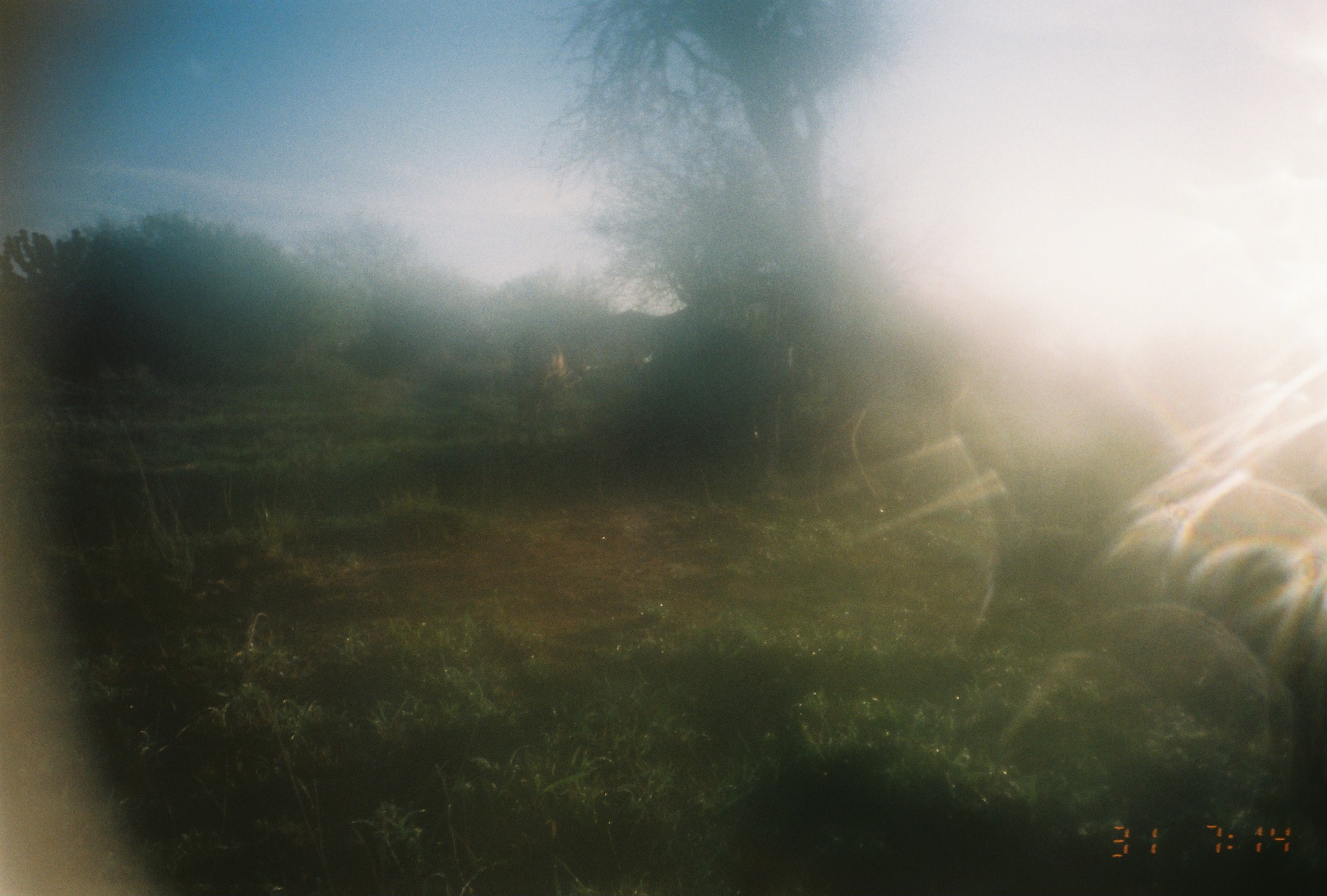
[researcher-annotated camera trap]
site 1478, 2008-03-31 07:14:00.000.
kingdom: Animalia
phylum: Chordata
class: Mammalia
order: Artiodactyla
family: Bovidae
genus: Aepyceros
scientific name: Aepyceros melampus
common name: impala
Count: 1.